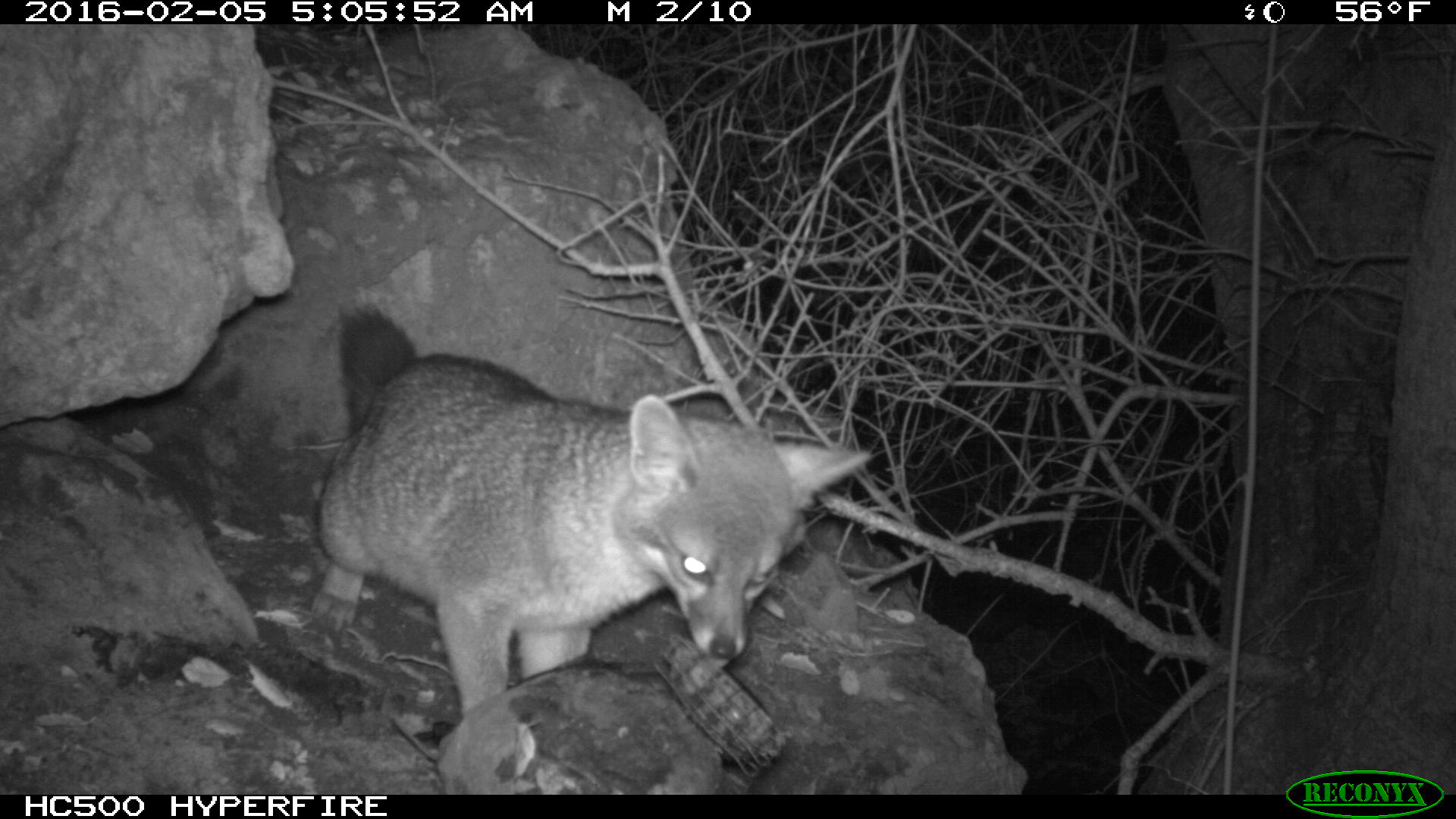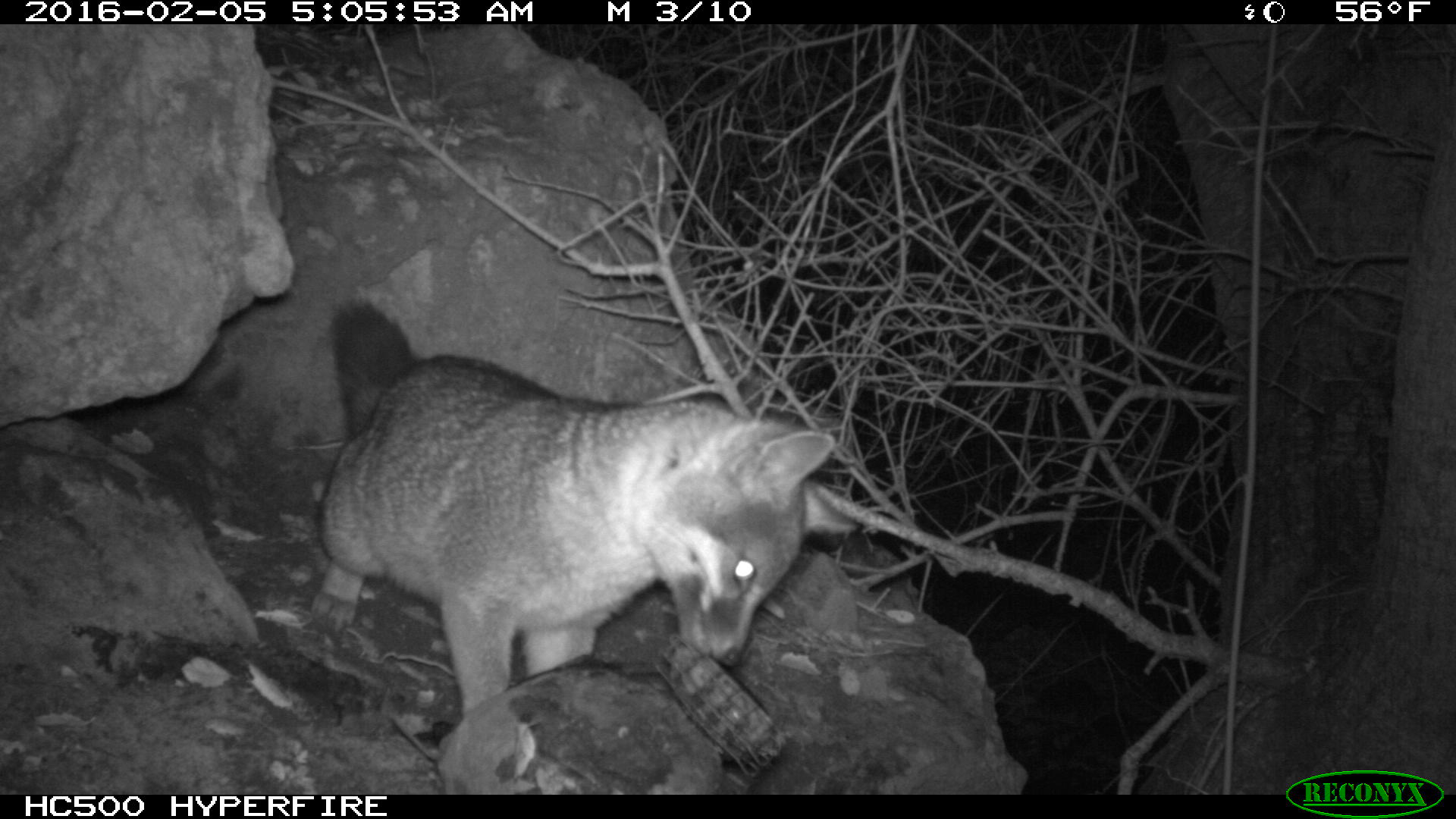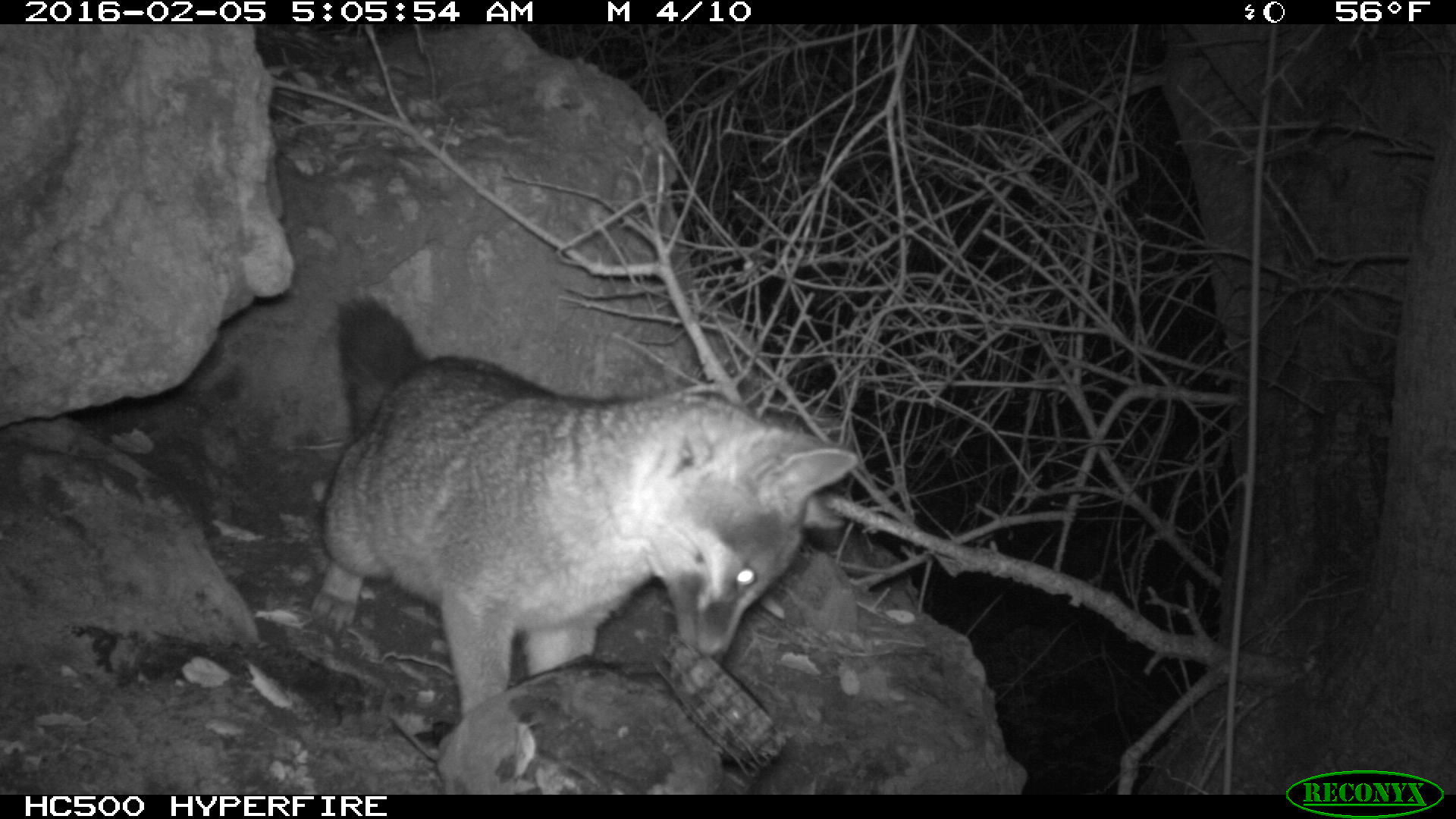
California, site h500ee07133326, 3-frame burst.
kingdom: Animalia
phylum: Chordata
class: Mammalia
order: Carnivora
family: Canidae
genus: Urocyon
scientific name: Urocyon littoralis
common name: island fox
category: fox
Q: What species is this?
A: Fox (island fox) (Urocyon littoralis).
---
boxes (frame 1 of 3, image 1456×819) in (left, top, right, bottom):
fox: (314, 299, 872, 718)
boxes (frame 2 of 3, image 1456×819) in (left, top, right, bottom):
fox: (309, 300, 854, 719)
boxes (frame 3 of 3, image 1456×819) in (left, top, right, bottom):
fox: (314, 292, 858, 719)